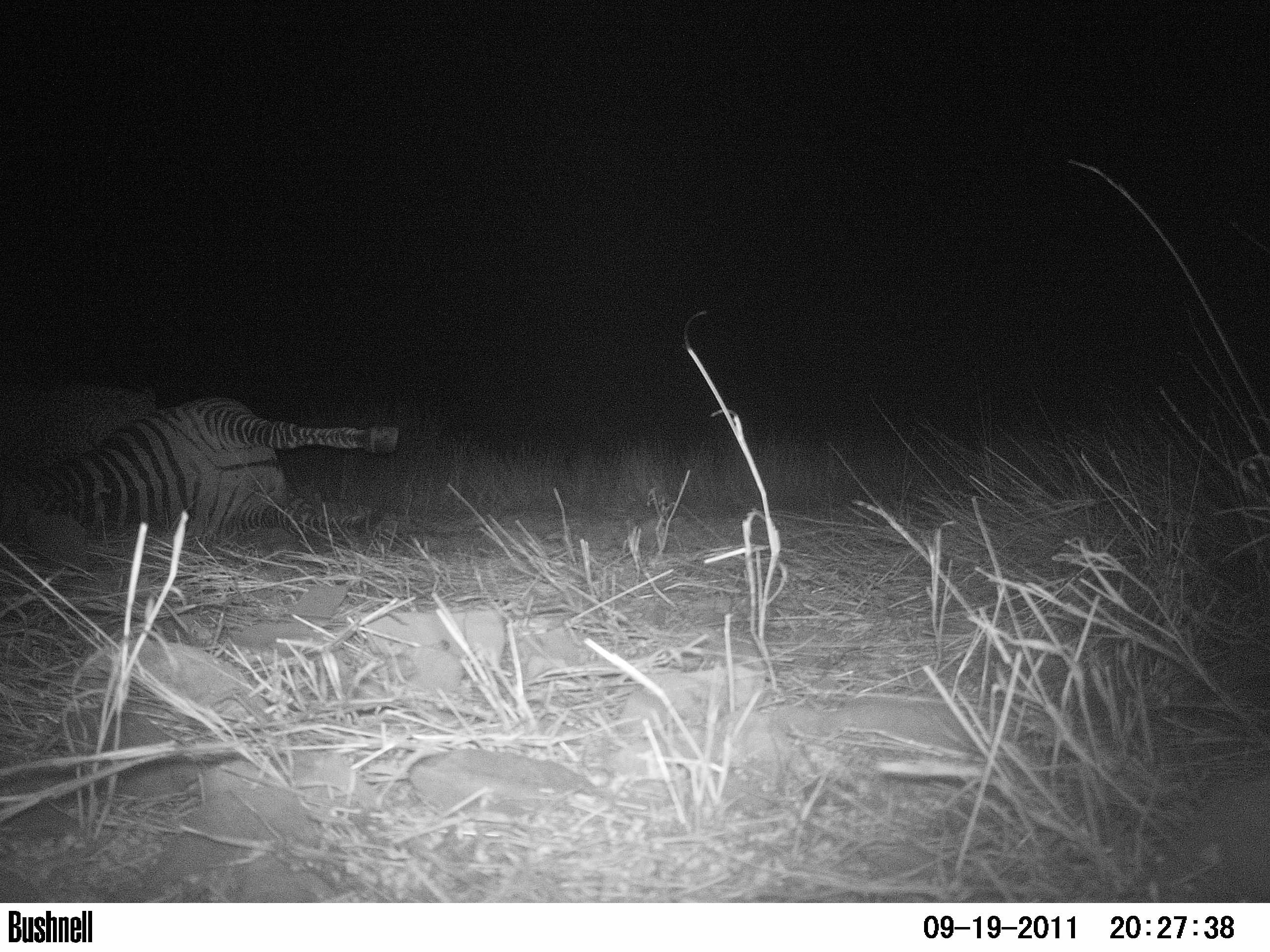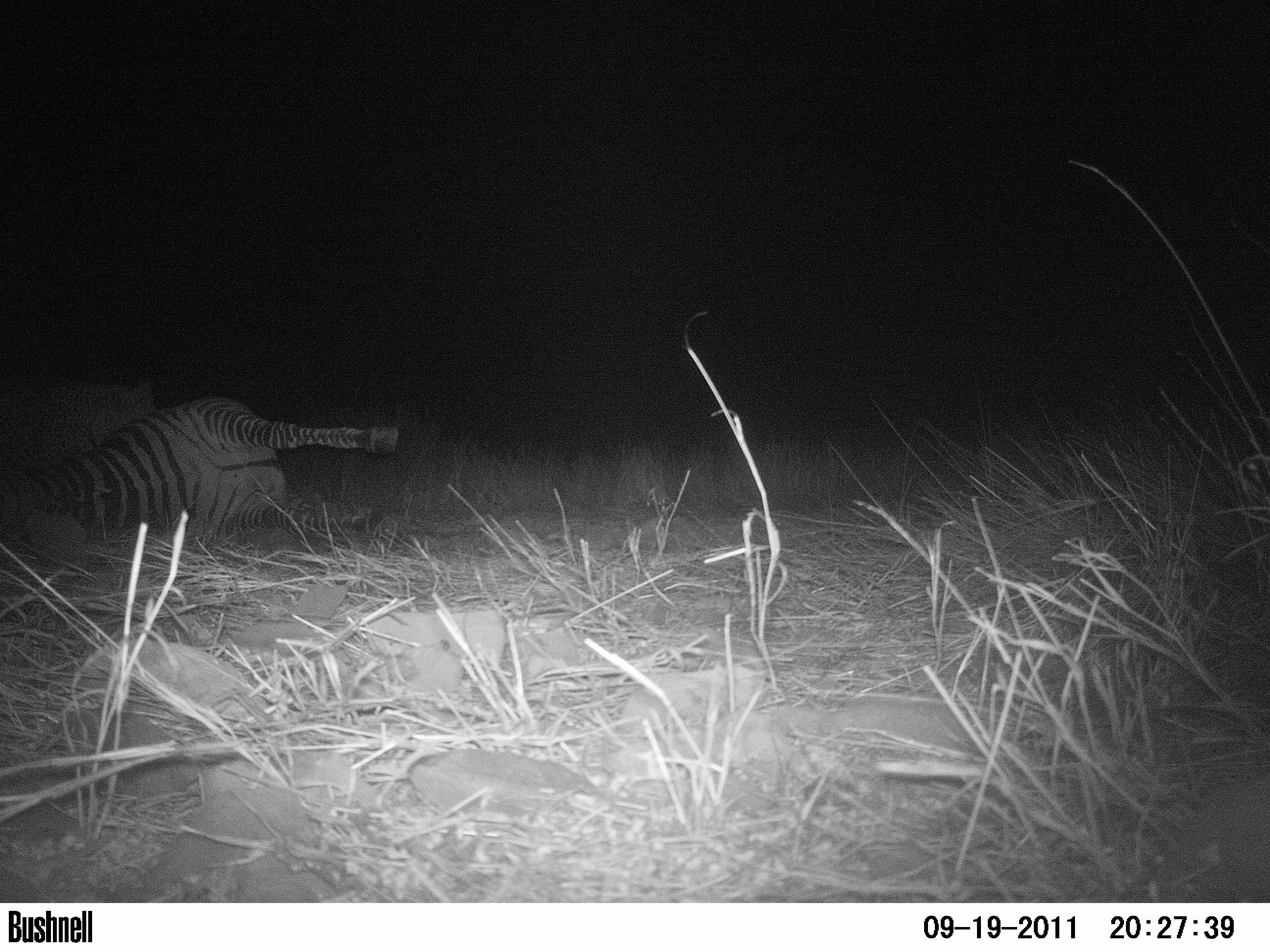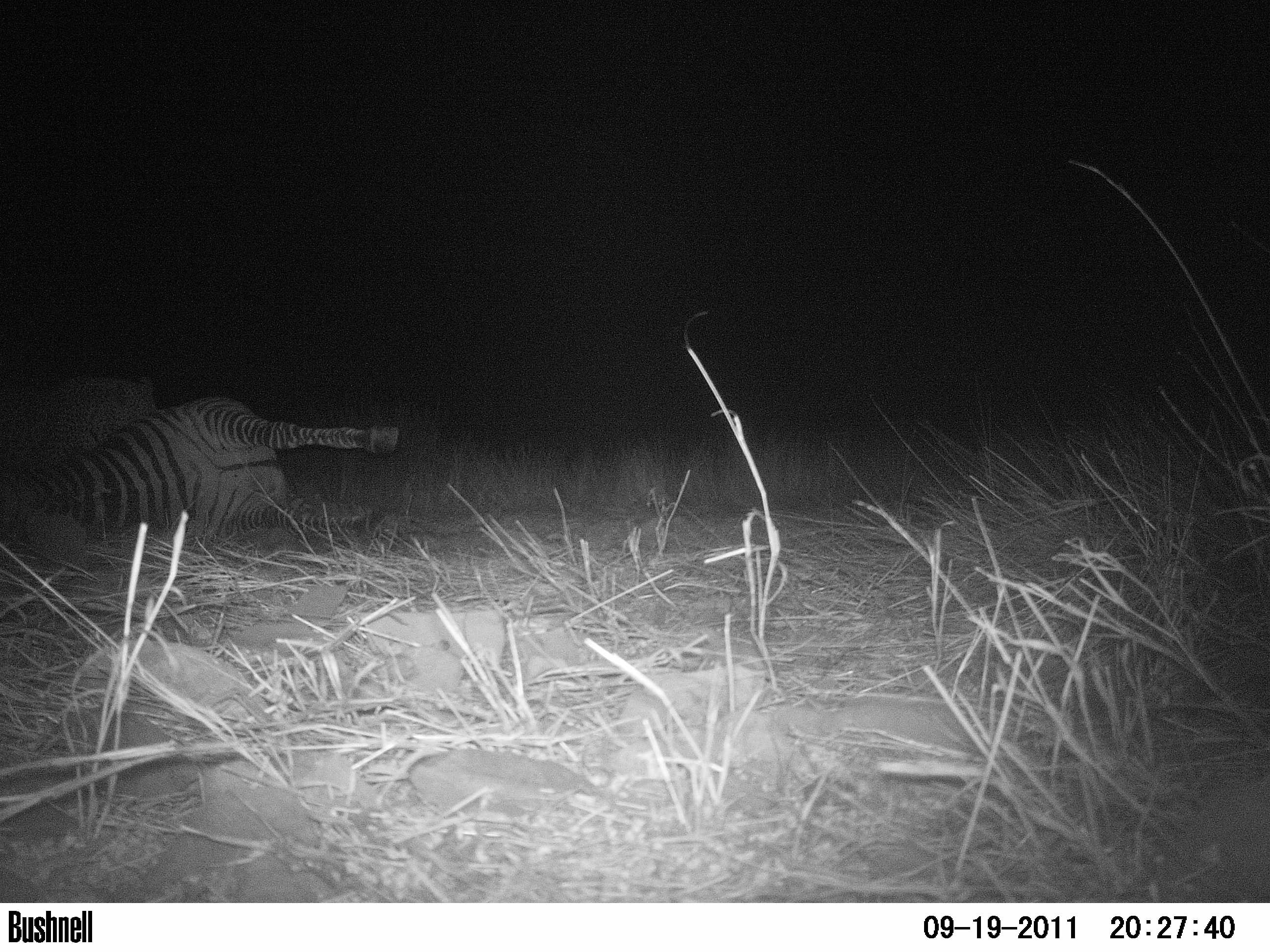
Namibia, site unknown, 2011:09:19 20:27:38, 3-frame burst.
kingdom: Animalia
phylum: Chordata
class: Mammalia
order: Carnivora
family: Felidae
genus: Panthera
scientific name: Panthera pardus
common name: leopard